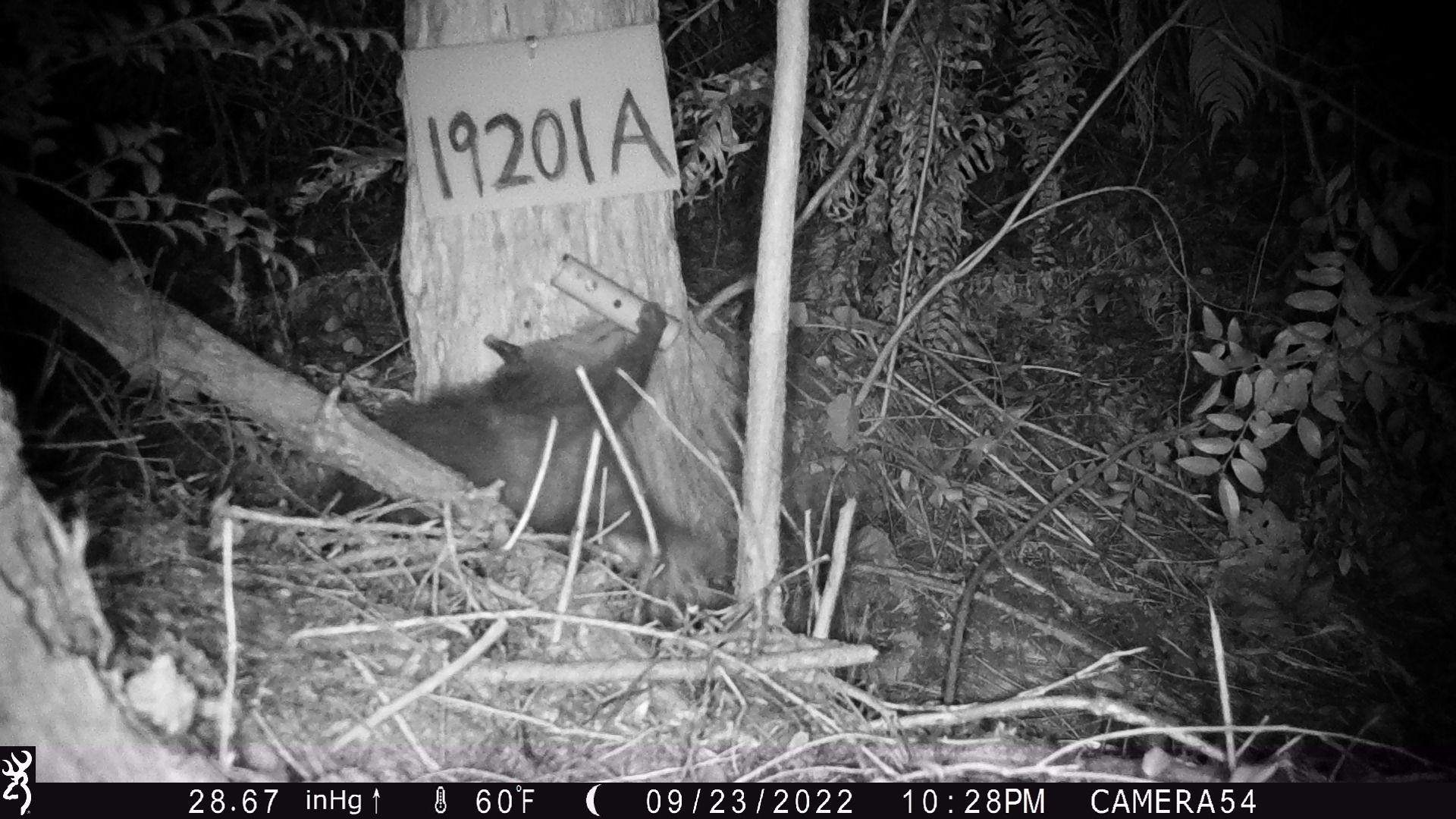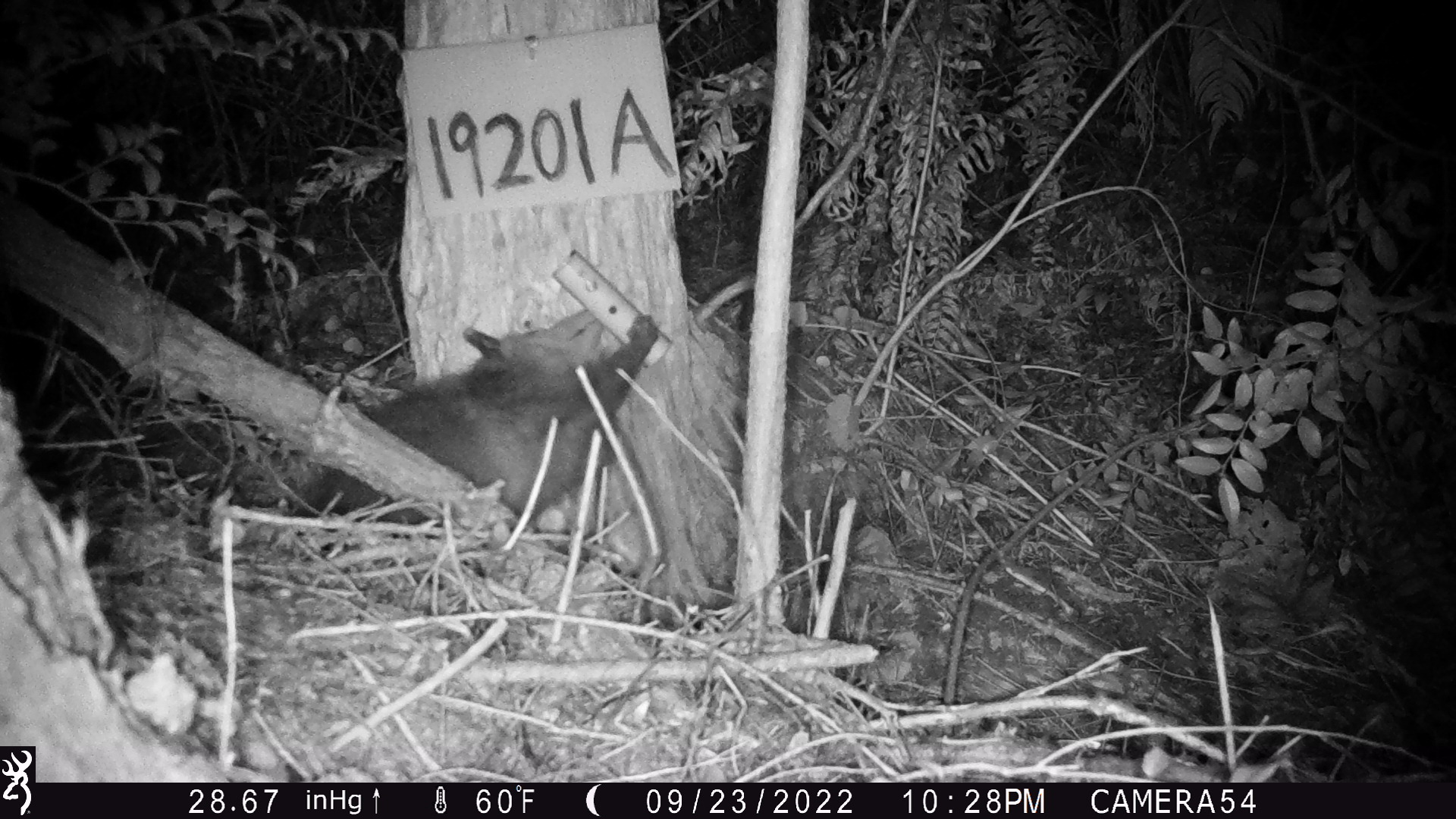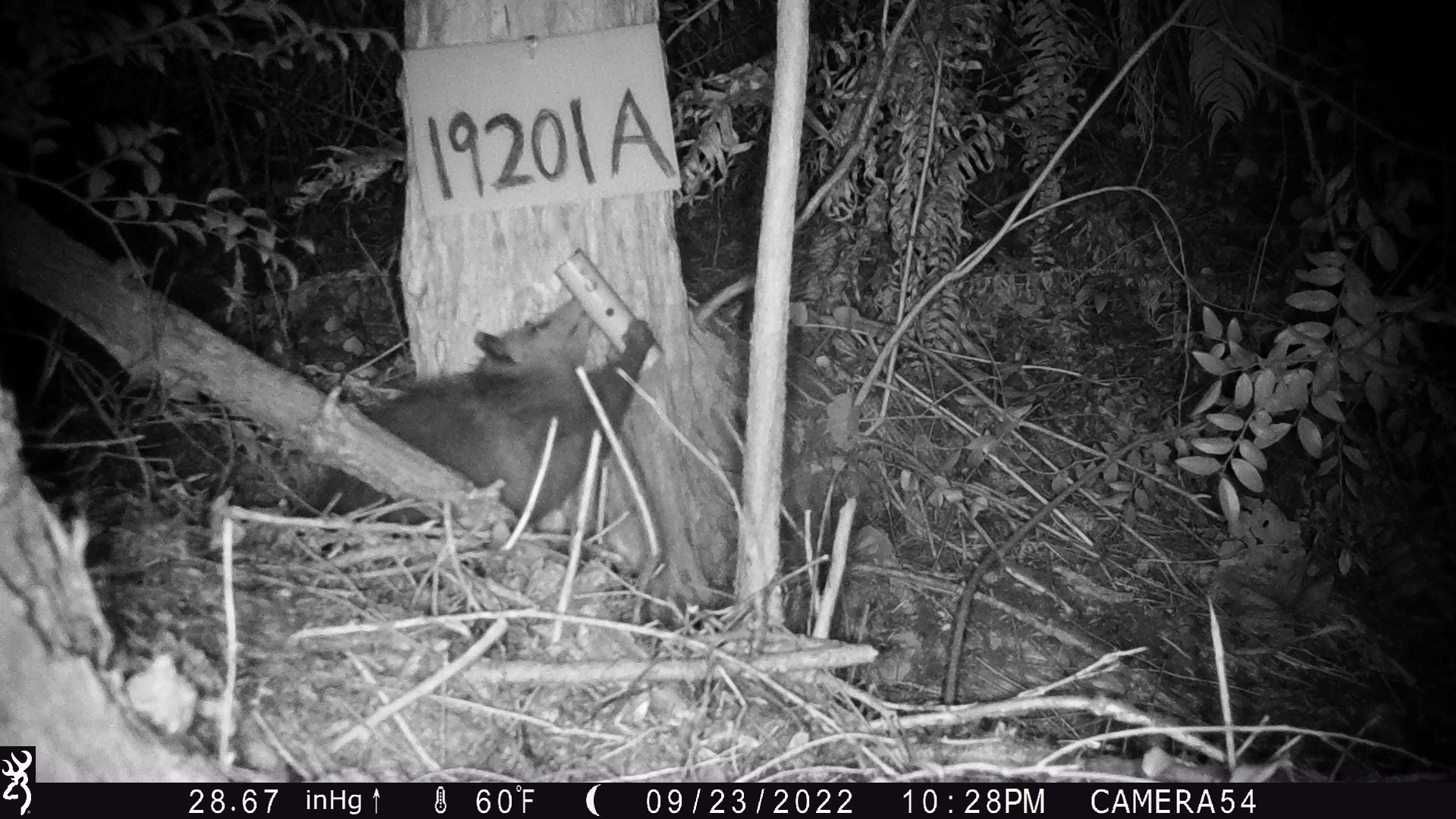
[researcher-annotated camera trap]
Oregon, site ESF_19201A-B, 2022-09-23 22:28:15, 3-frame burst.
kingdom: Animalia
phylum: Chordata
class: Mammalia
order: Didelphimorphia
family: Didelphidae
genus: Didelphis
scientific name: Didelphis virginiana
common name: virginia opossum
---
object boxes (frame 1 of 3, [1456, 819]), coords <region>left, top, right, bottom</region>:
virginia opossum: <region>284, 250, 704, 609</region>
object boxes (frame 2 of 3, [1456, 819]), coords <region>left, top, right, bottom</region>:
virginia opossum: <region>278, 296, 705, 562</region>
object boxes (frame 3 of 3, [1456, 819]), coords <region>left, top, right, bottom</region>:
virginia opossum: <region>313, 278, 683, 553</region>